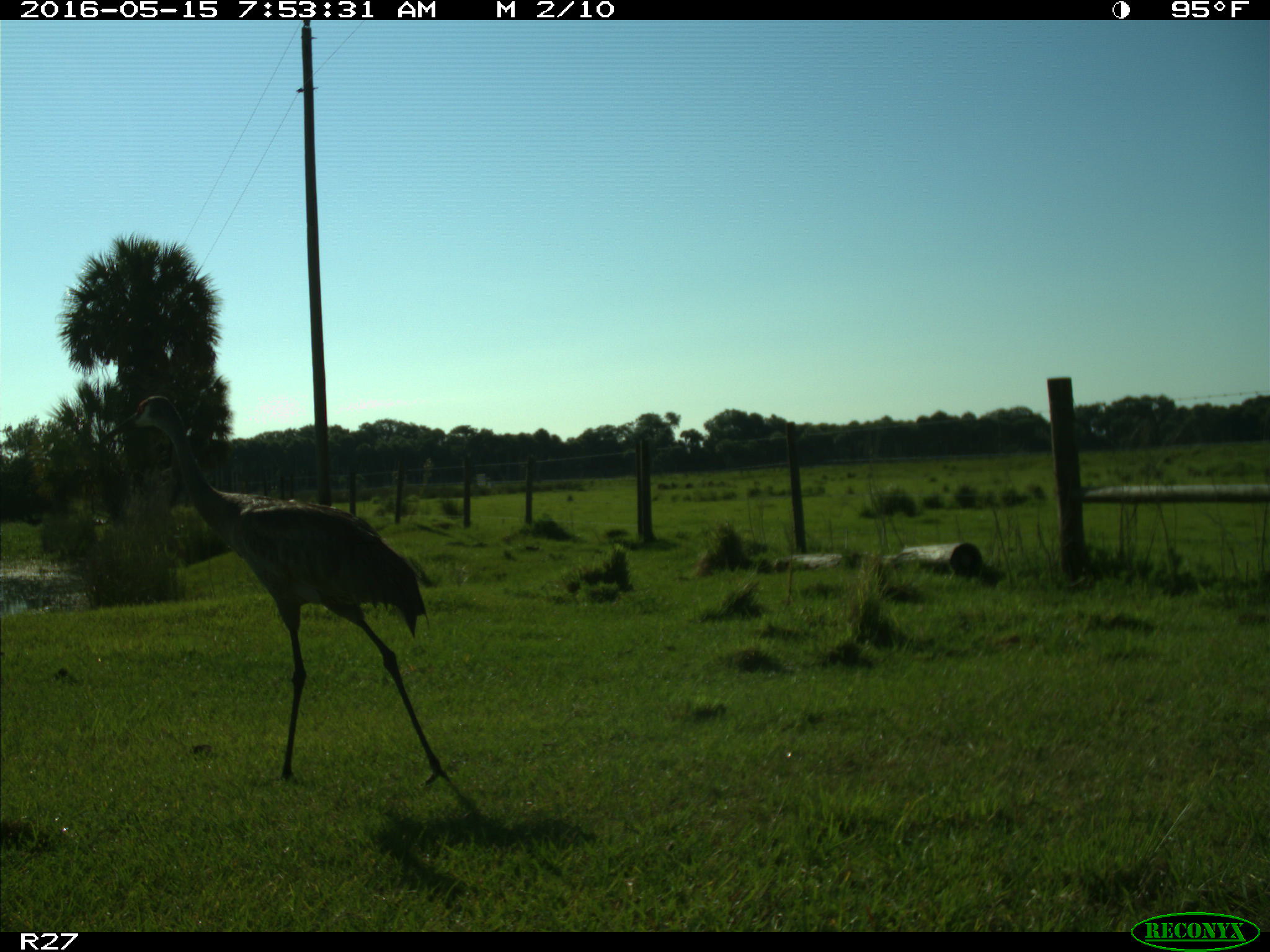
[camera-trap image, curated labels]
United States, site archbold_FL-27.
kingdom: Animalia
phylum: Chordata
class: Aves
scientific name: Aves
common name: birds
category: unidentified bird